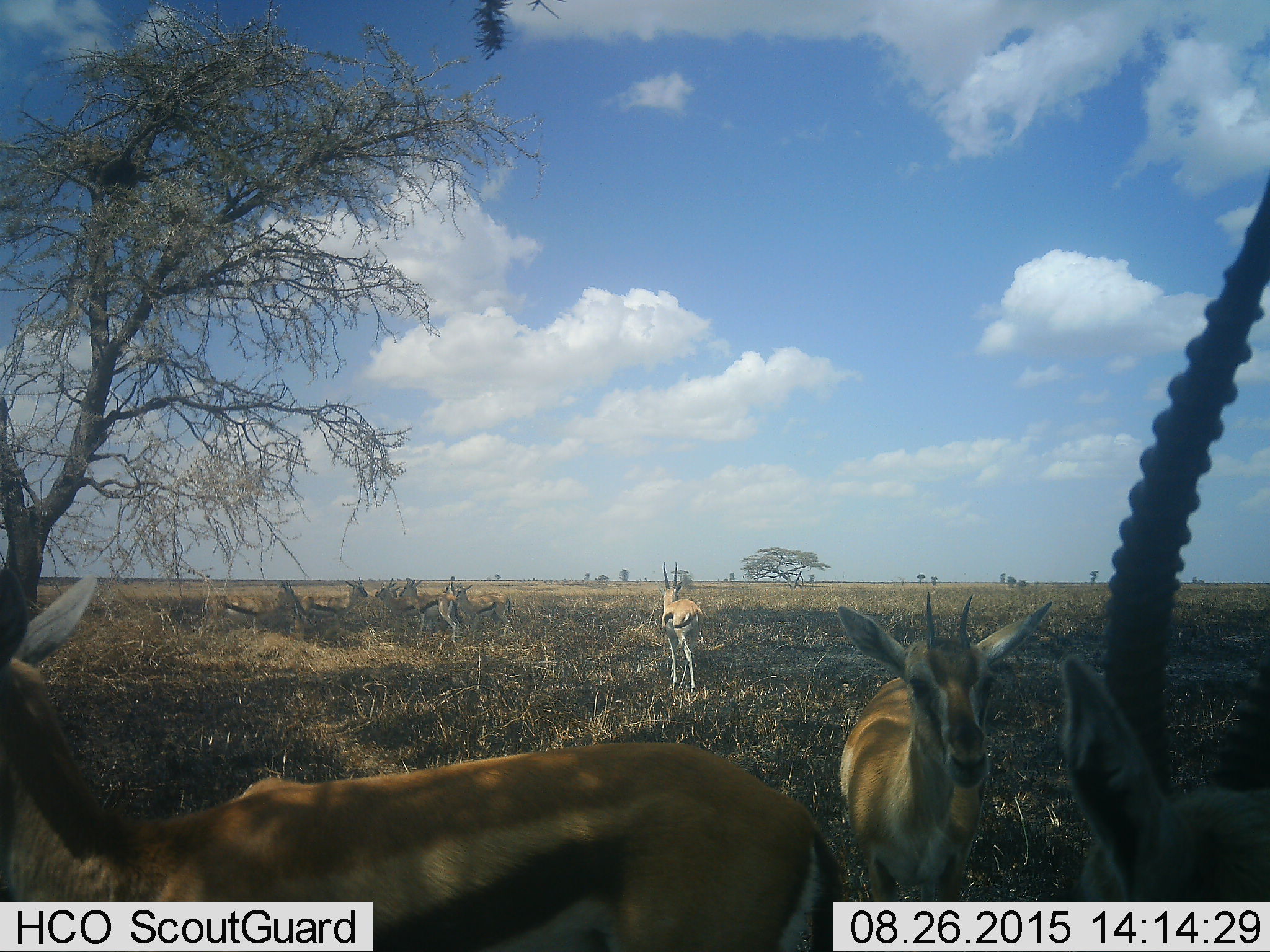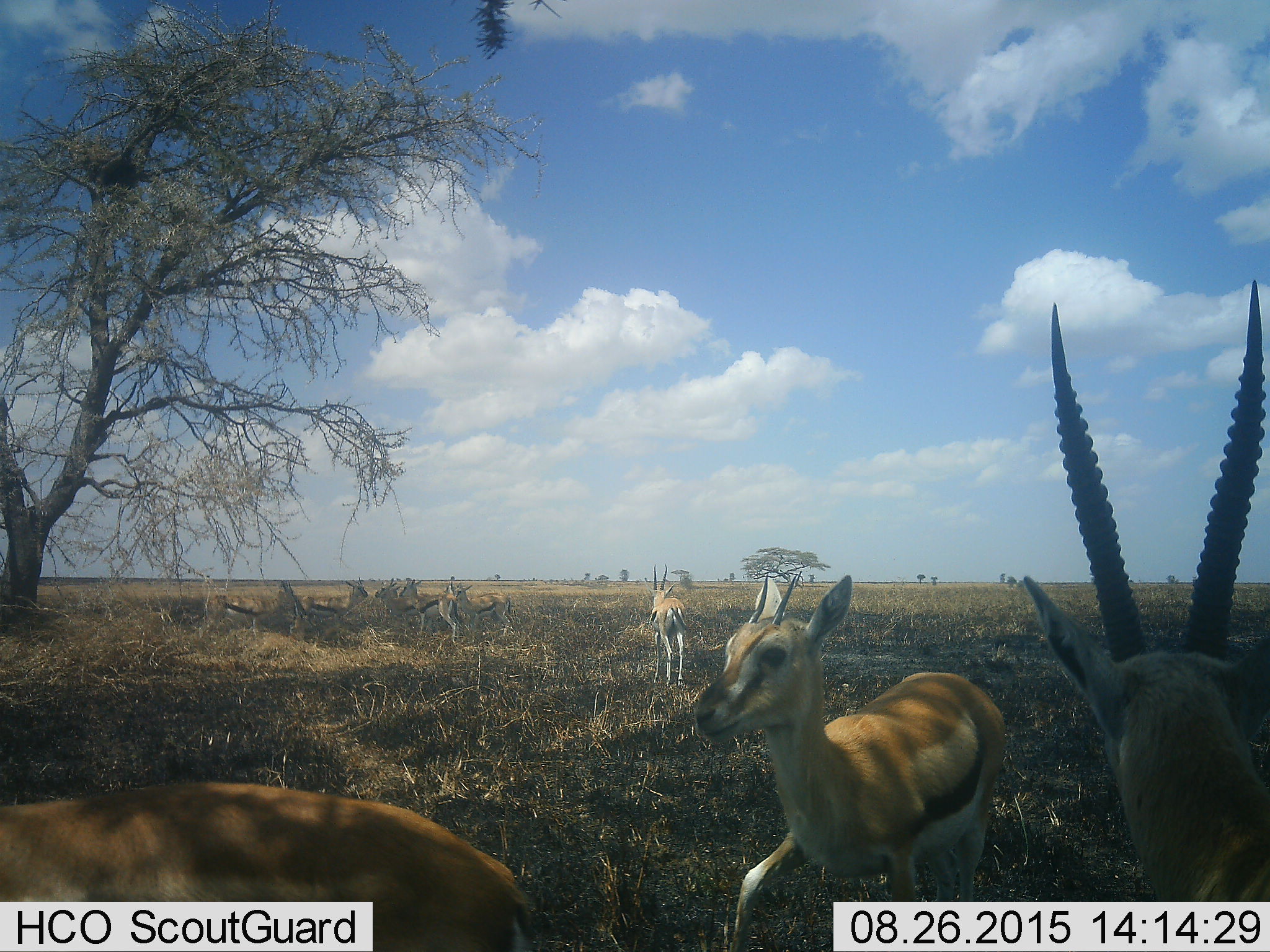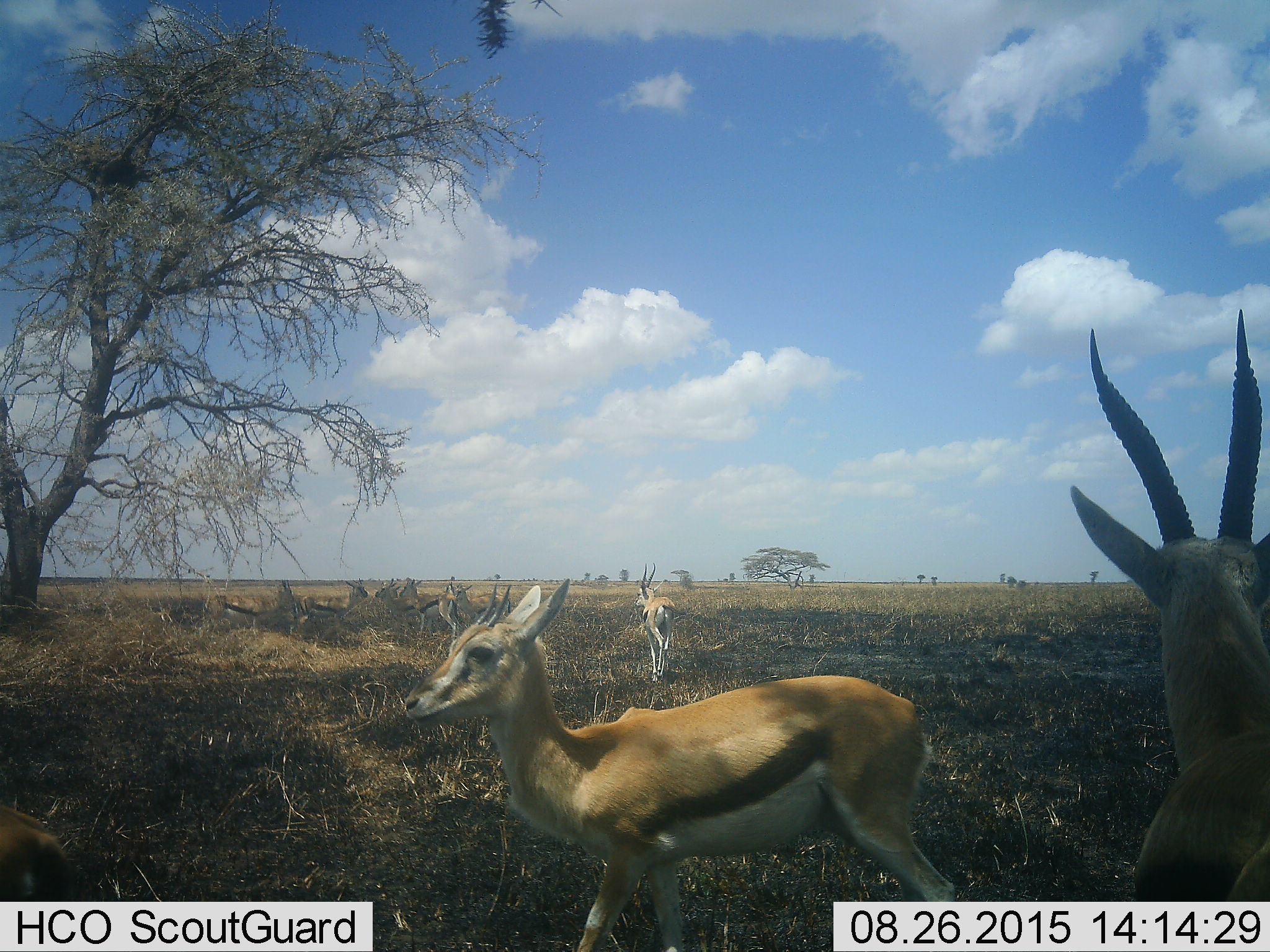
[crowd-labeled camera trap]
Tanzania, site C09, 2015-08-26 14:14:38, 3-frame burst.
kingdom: Animalia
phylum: Chordata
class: Mammalia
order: Artiodactyla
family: Bovidae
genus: Eudorcas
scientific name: Eudorcas thomsonii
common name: thomson's gazelle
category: gazellethomsons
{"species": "gazellethomsons (thomson's gazelle) (Eudorcas thomsonii)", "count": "11-50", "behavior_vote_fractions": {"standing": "82%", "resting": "29%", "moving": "88%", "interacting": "6%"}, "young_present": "35%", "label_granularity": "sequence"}